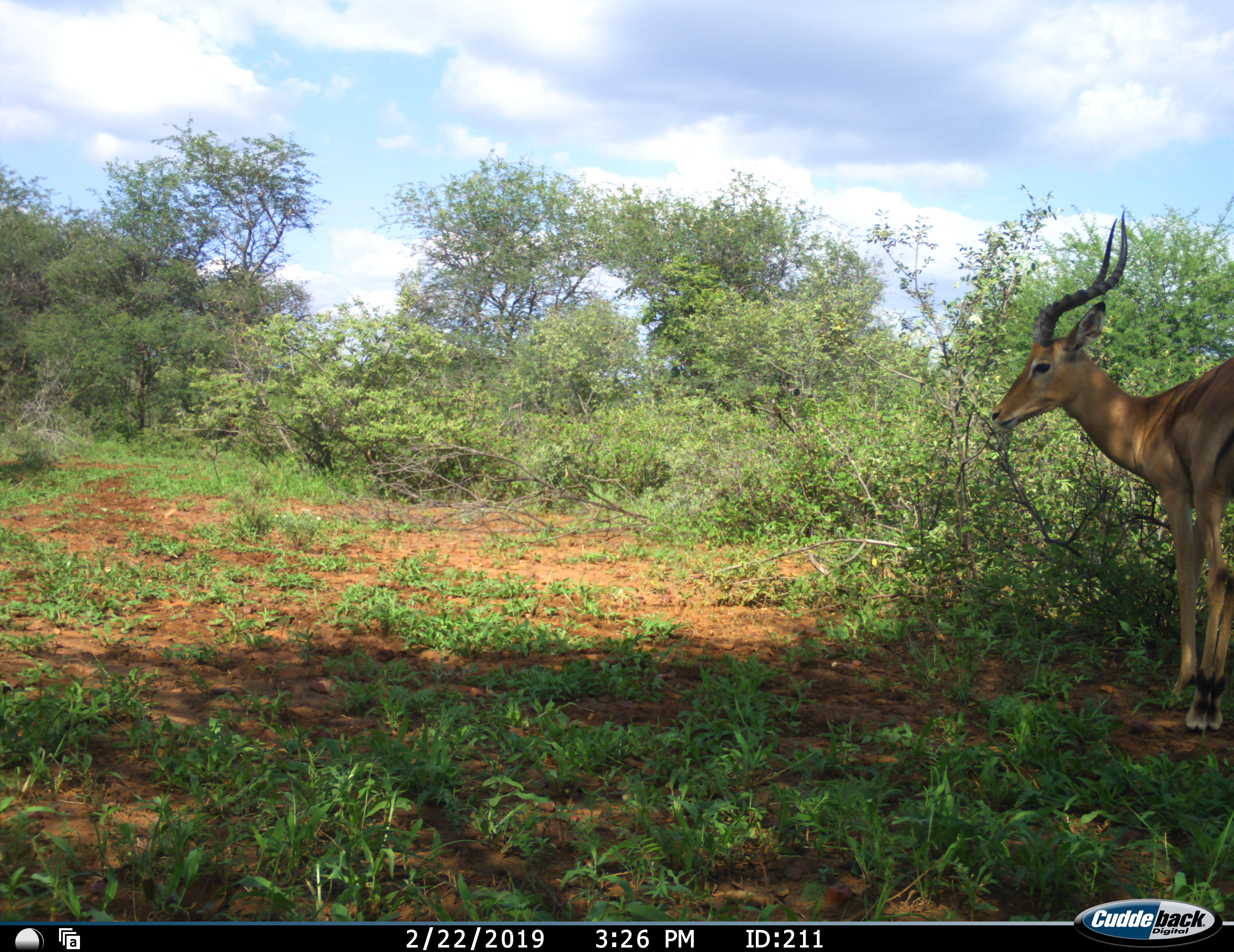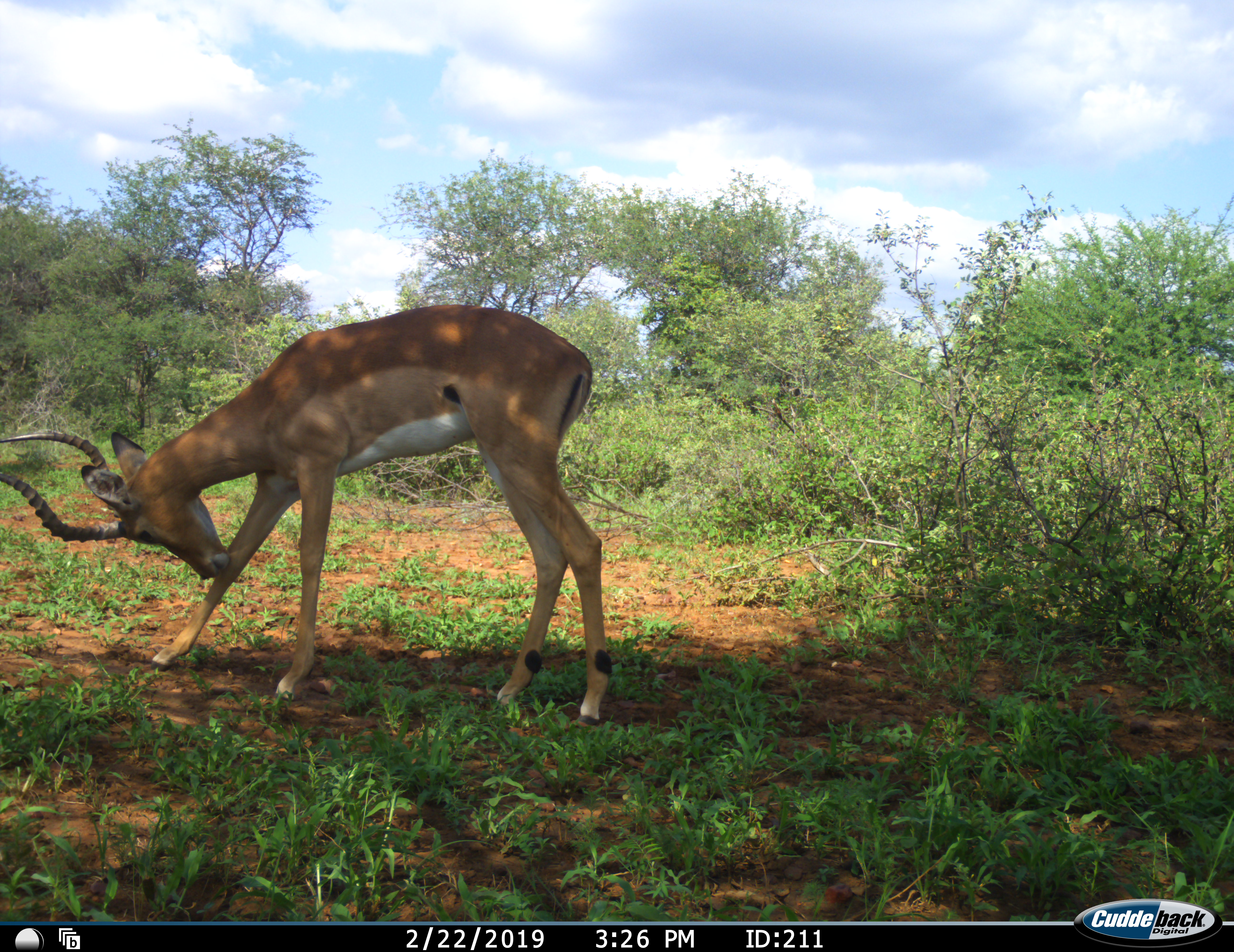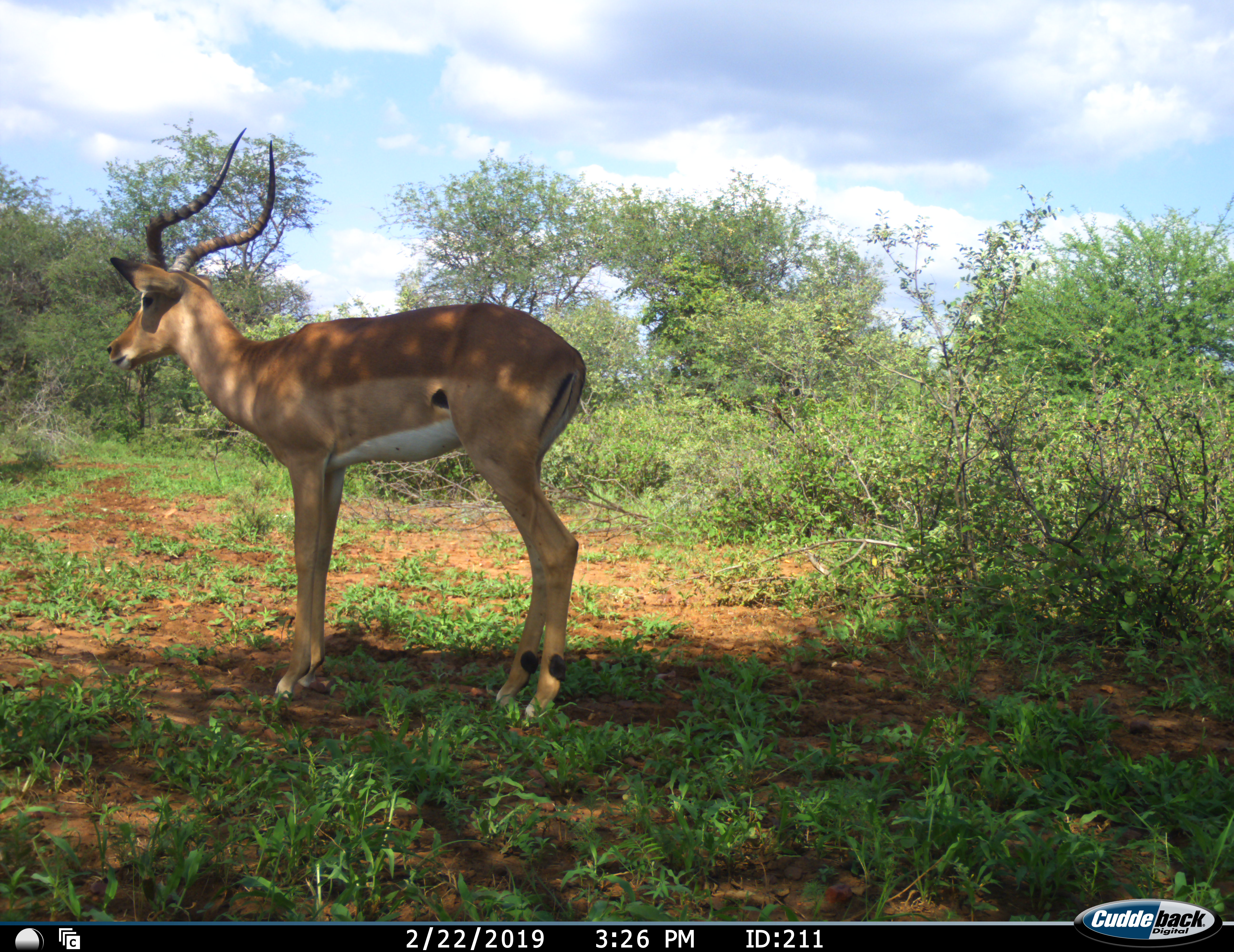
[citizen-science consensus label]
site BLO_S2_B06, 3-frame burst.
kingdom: Animalia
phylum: Chordata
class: Mammalia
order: Artiodactyla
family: Bovidae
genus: Aepyceros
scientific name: Aepyceros melampus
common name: impala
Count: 1.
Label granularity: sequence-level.